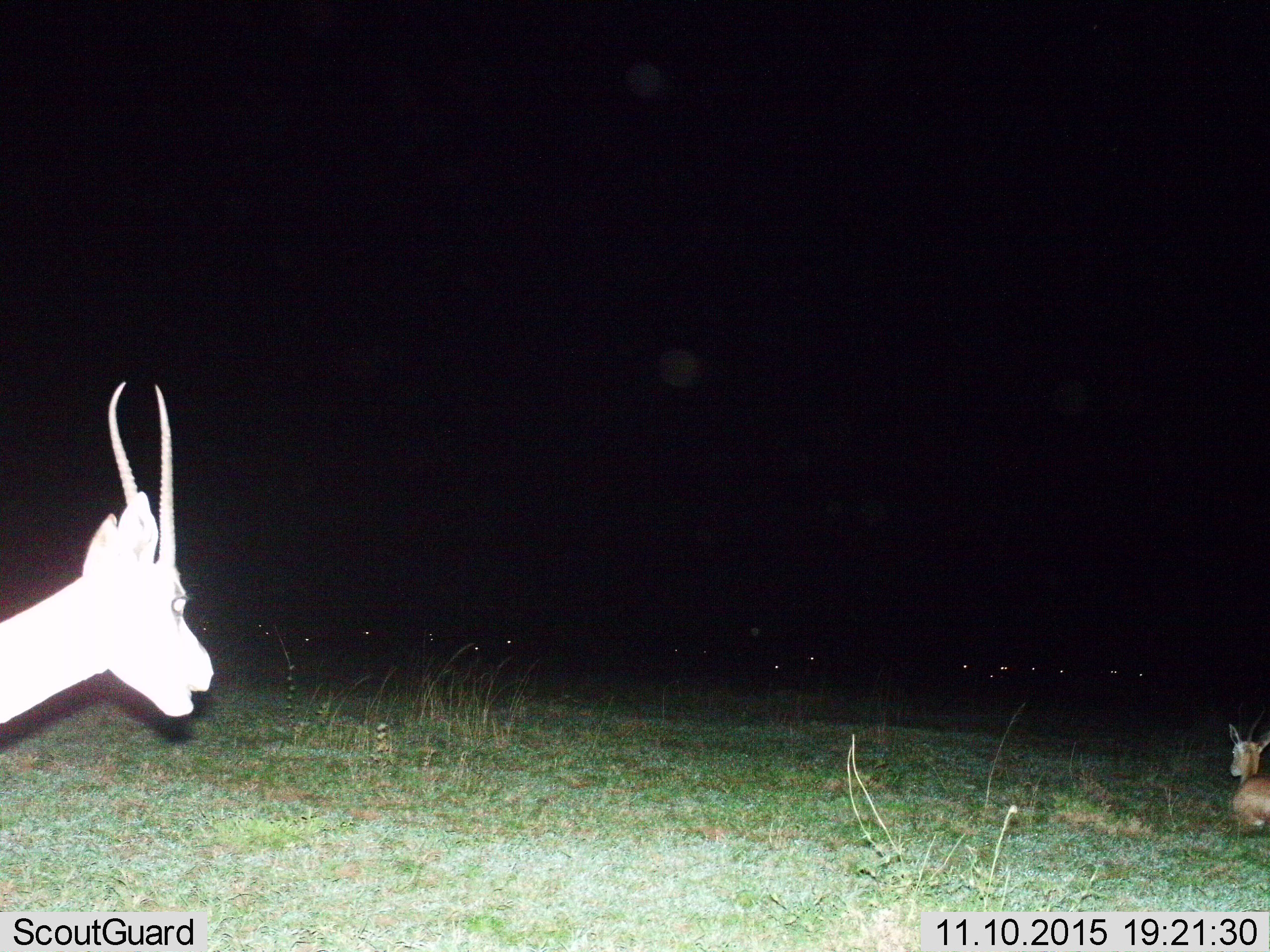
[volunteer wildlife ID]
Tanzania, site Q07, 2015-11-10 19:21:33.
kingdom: Animalia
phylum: Chordata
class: Mammalia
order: Artiodactyla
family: Bovidae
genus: Nanger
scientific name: Nanger granti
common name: grant's gazelle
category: gazellegrants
Gazellegrants (grant's gazelle) (Nanger granti), count 2. Behavior (volunteer vote fractions): standing 86%, resting 86%, moving 14%, interacting 14%. Young present (vote fraction): 14%. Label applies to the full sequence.